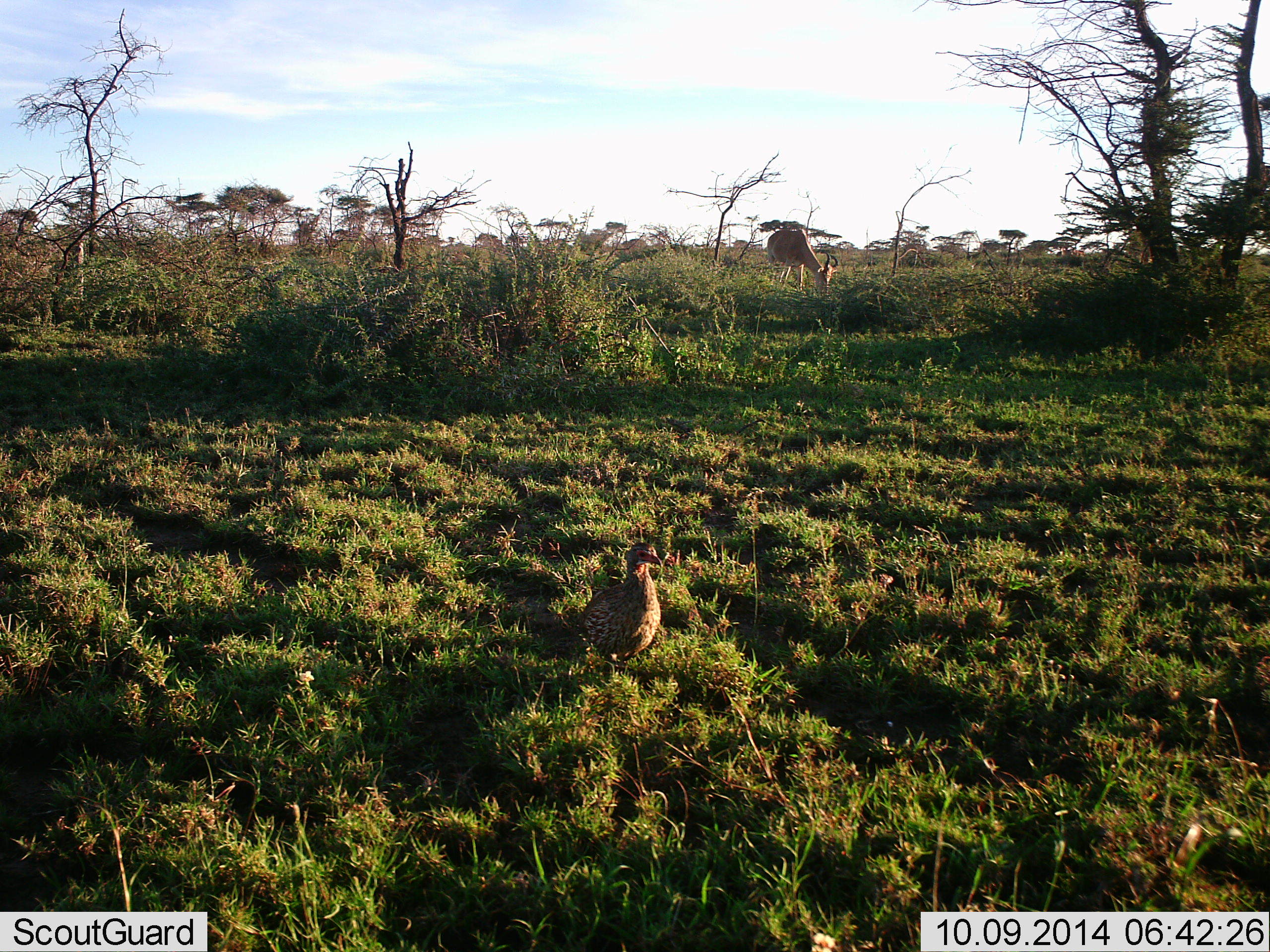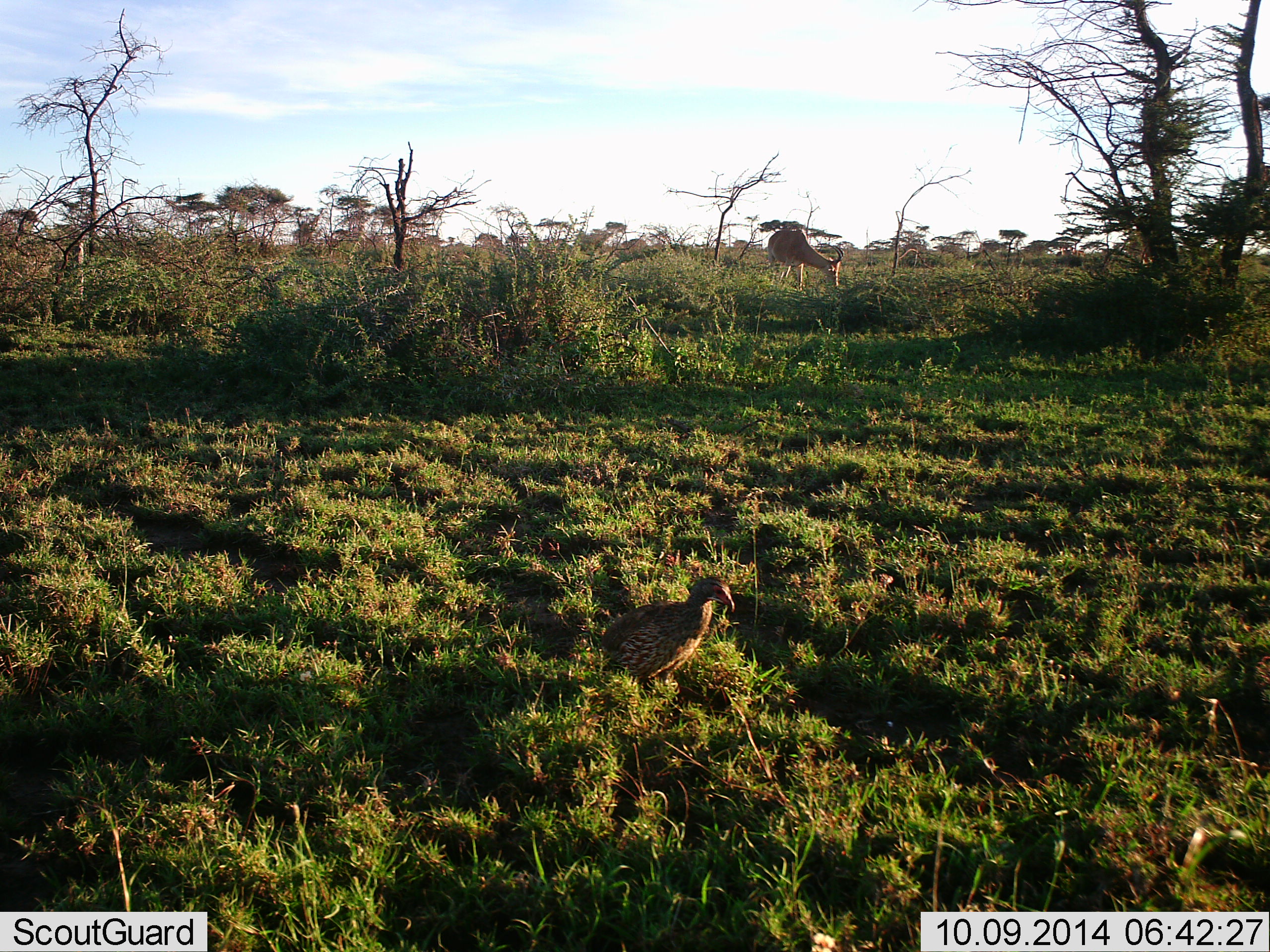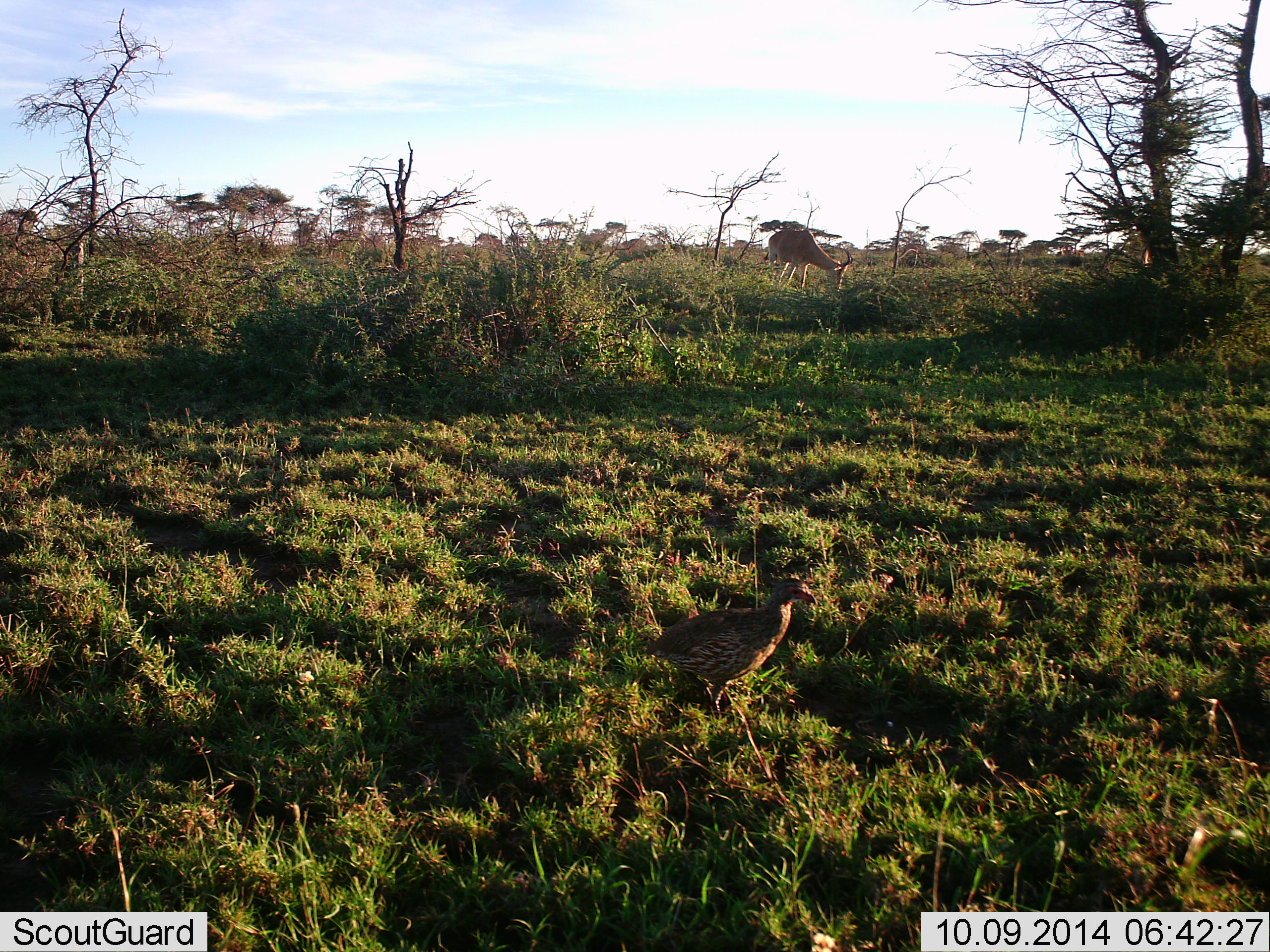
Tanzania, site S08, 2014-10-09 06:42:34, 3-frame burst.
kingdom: Animalia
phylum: Chordata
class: Mammalia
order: Artiodactyla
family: Bovidae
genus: Alcelaphus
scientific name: Alcelaphus buselaphus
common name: hartebeest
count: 2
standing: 23%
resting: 0%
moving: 0%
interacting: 0%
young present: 0%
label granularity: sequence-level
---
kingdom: Animalia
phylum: Chordata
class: Aves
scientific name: Aves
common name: bird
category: otherbird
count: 1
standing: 27%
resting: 0%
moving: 80%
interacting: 0%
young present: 0%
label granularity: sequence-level